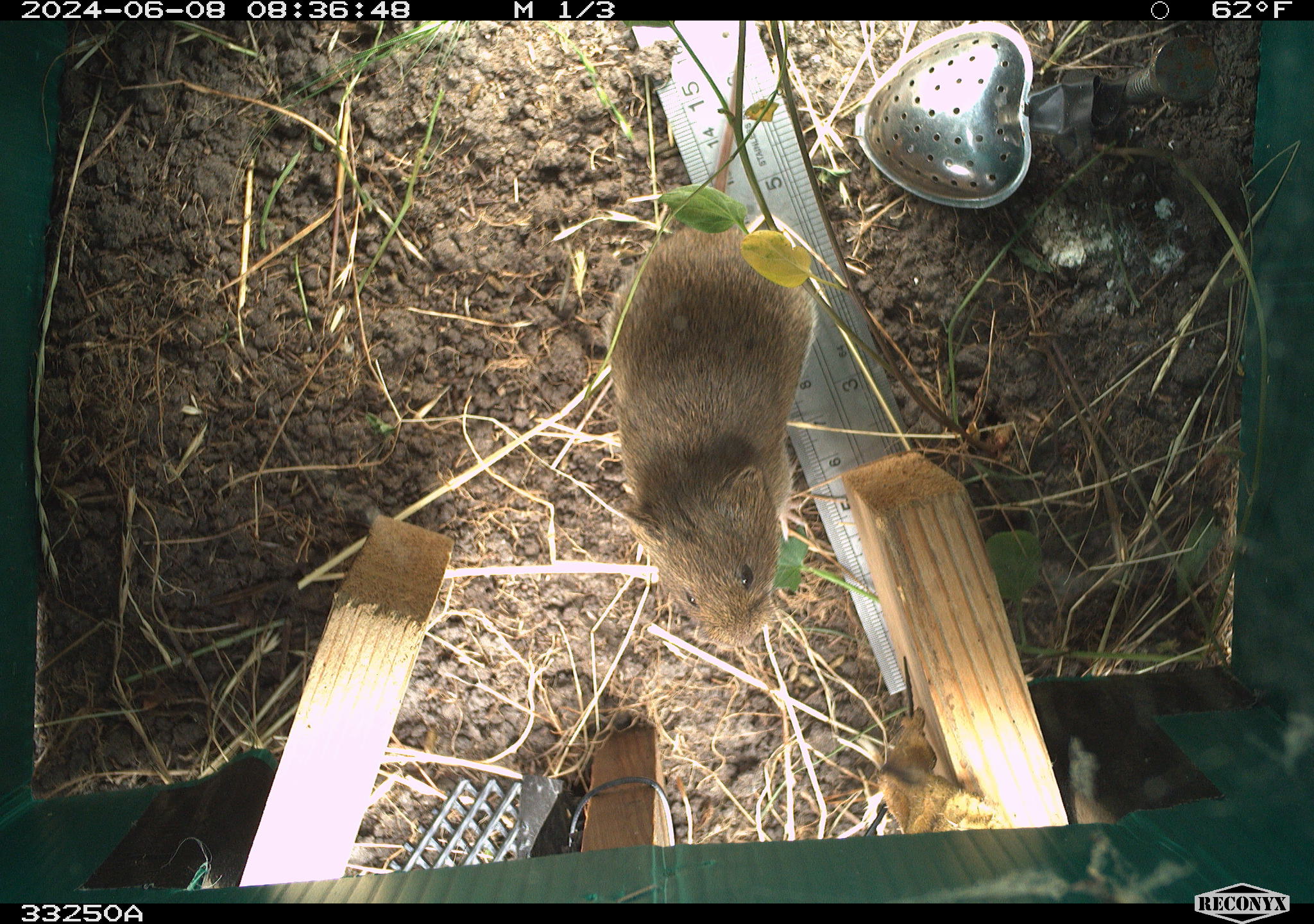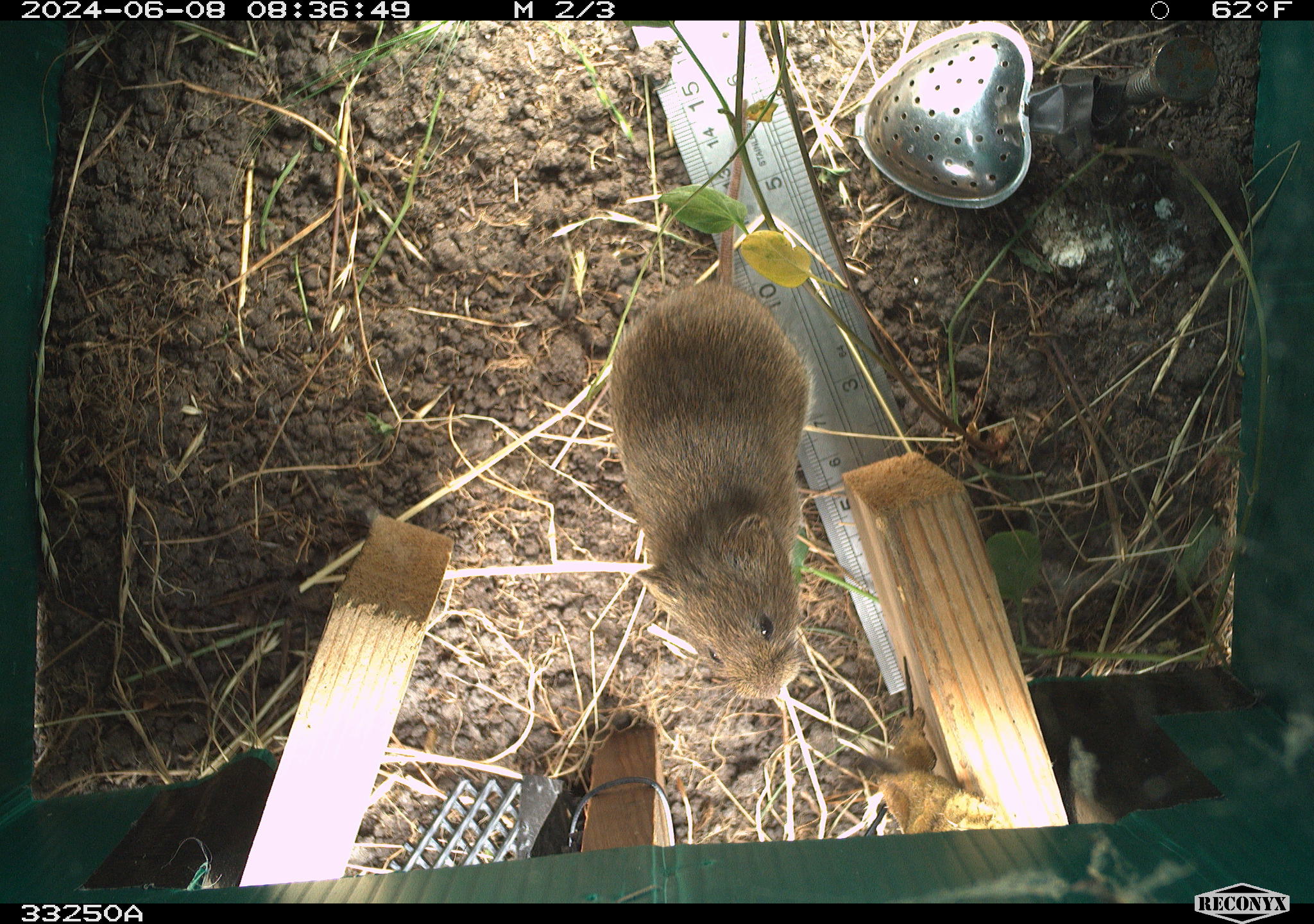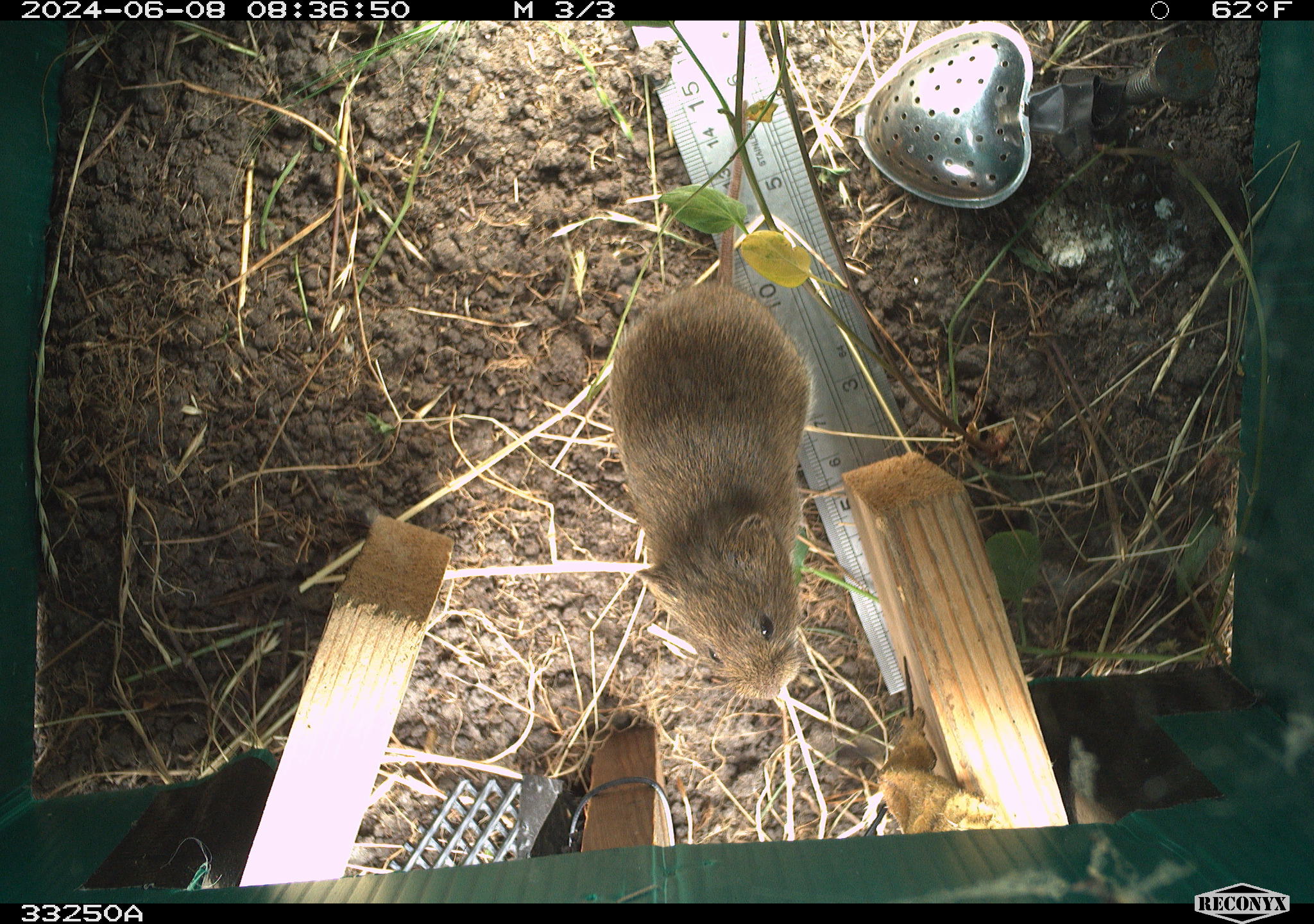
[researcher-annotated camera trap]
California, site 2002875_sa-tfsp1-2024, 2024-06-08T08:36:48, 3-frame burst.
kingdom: Animalia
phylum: Chordata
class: Mammalia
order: Rodentia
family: Cricetidae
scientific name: Arvicolinae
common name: voles, lemmings, and muskrats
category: arvicolinae subfamily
Arvicolinae subfamily (voles, lemmings, and muskrats) (Arvicolinae).